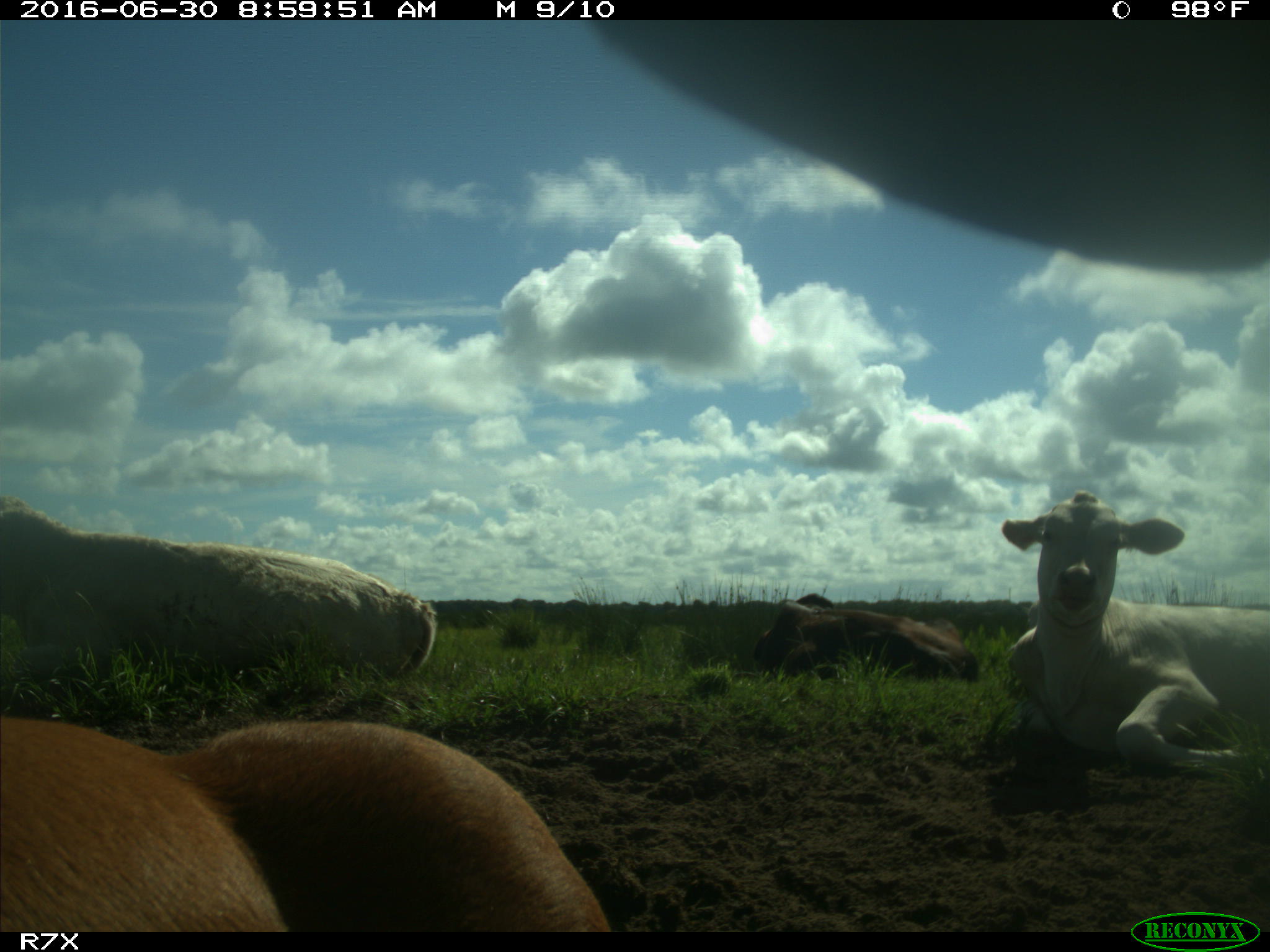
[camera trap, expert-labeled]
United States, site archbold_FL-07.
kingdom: Animalia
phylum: Chordata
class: Mammalia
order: Artiodactyla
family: Bovidae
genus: Bos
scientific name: Bos taurus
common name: domestic cow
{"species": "Bos taurus (domestic cow)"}